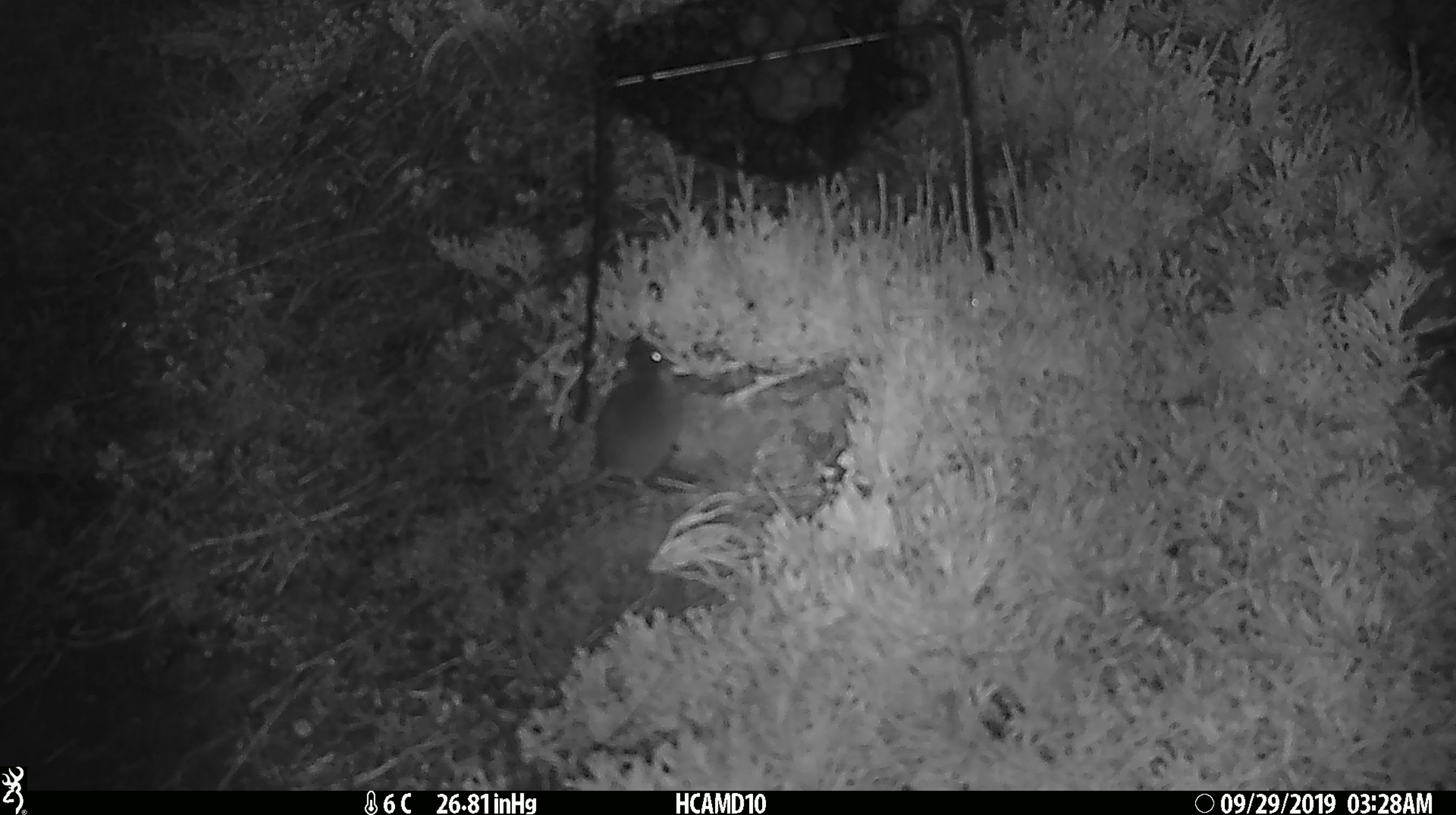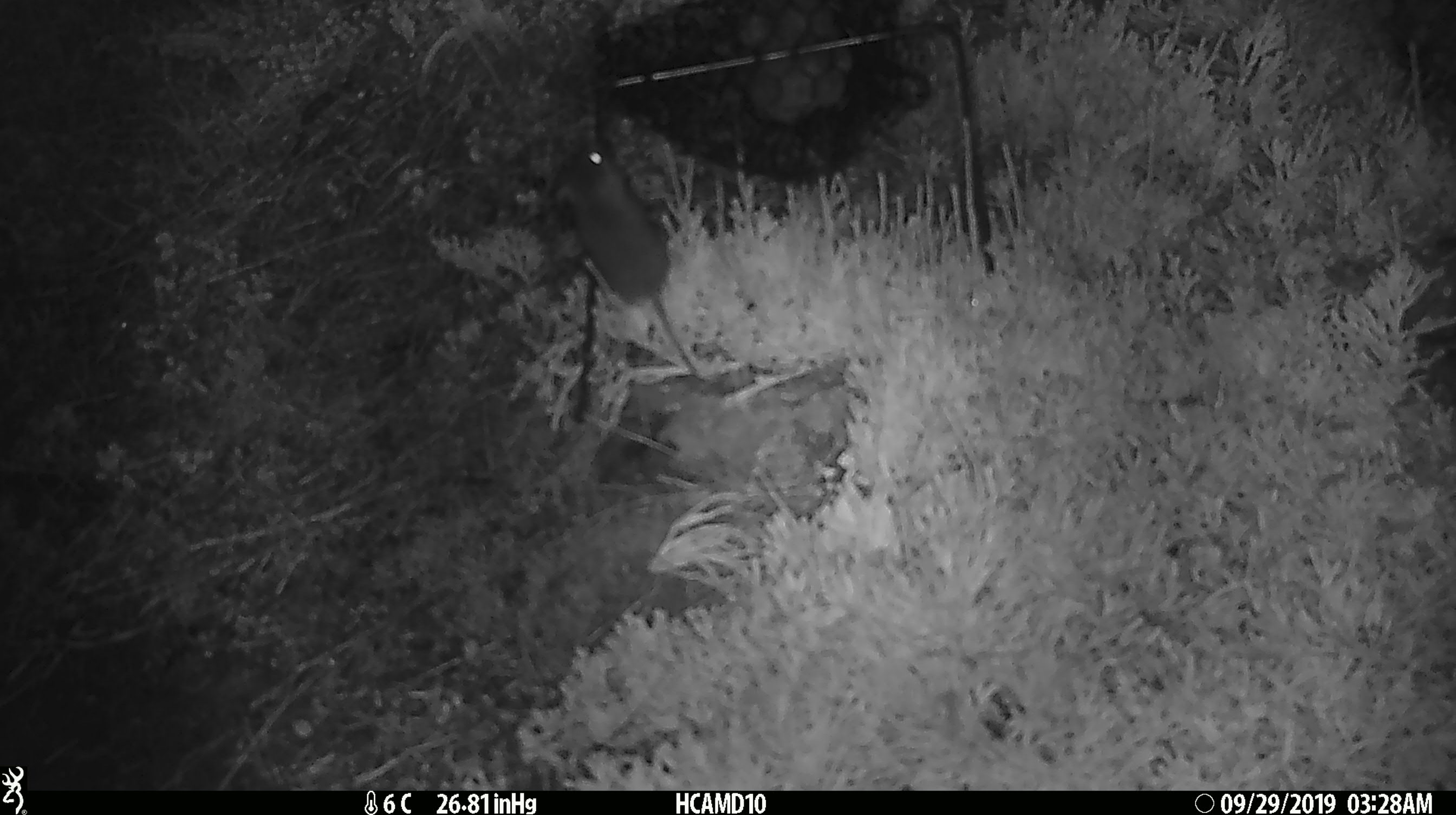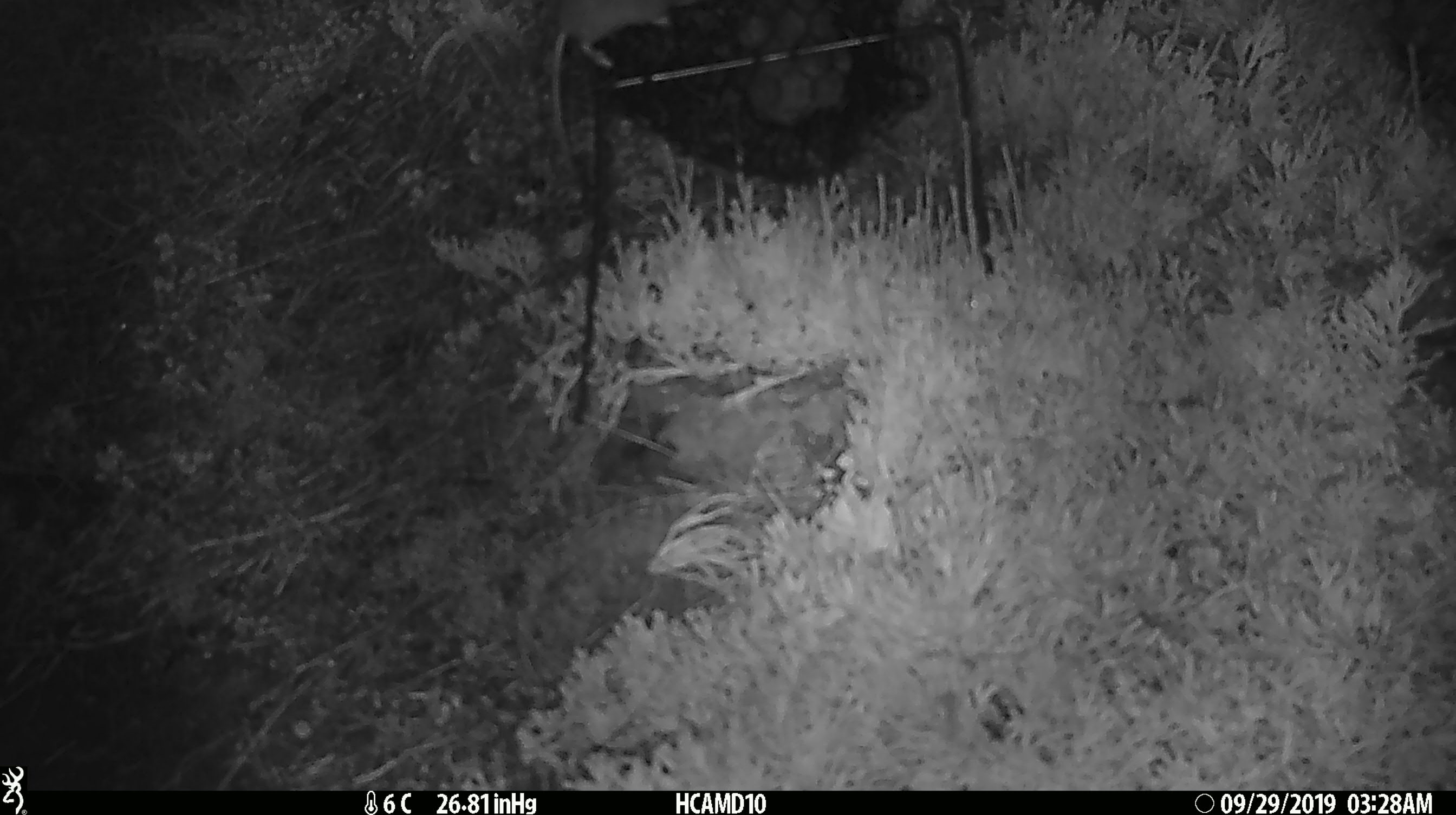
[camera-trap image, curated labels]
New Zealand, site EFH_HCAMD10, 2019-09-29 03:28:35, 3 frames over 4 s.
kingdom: Animalia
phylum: Chordata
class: Mammalia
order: Rodentia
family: Muridae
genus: Mus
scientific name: Mus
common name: mouse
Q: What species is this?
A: Mouse (Mus).